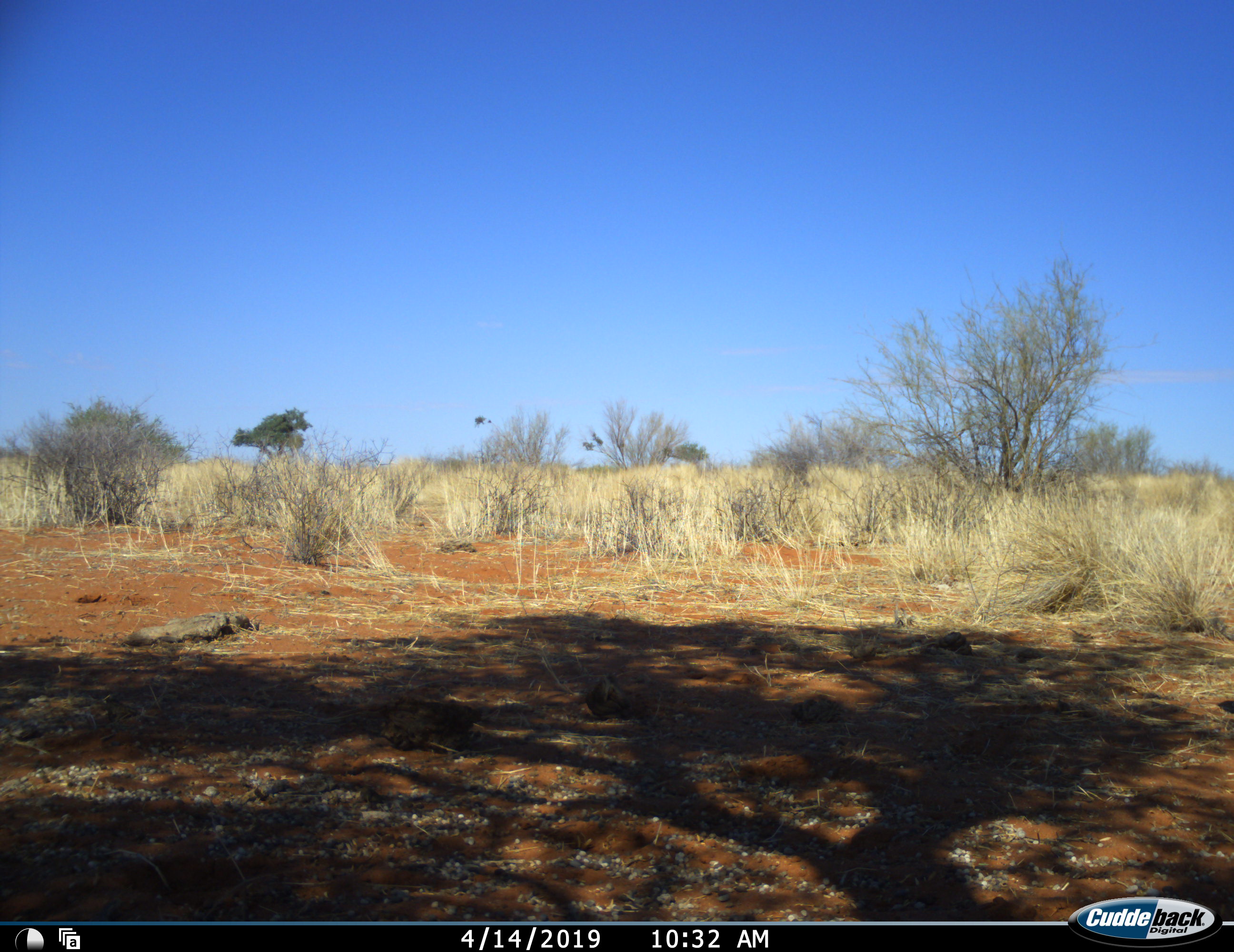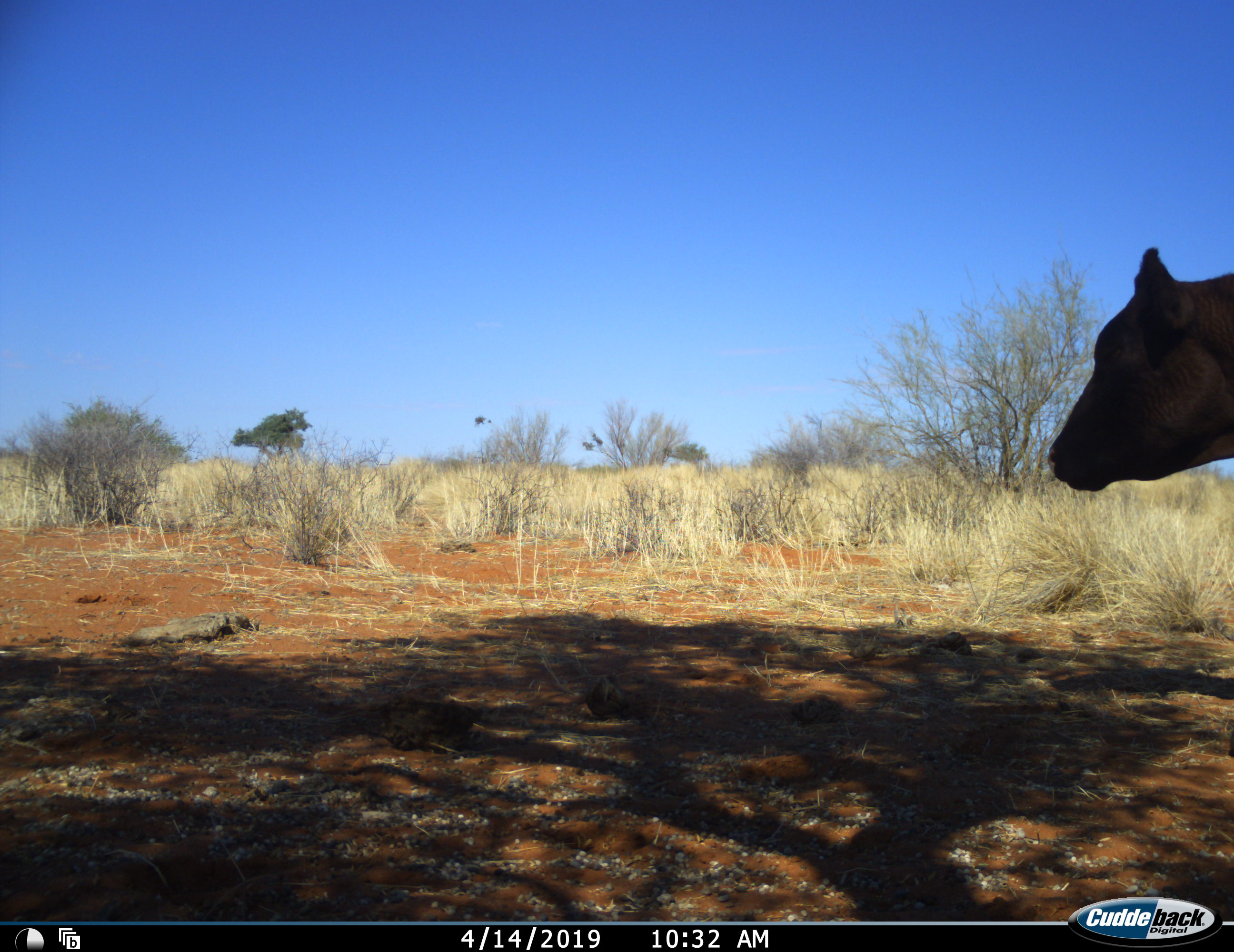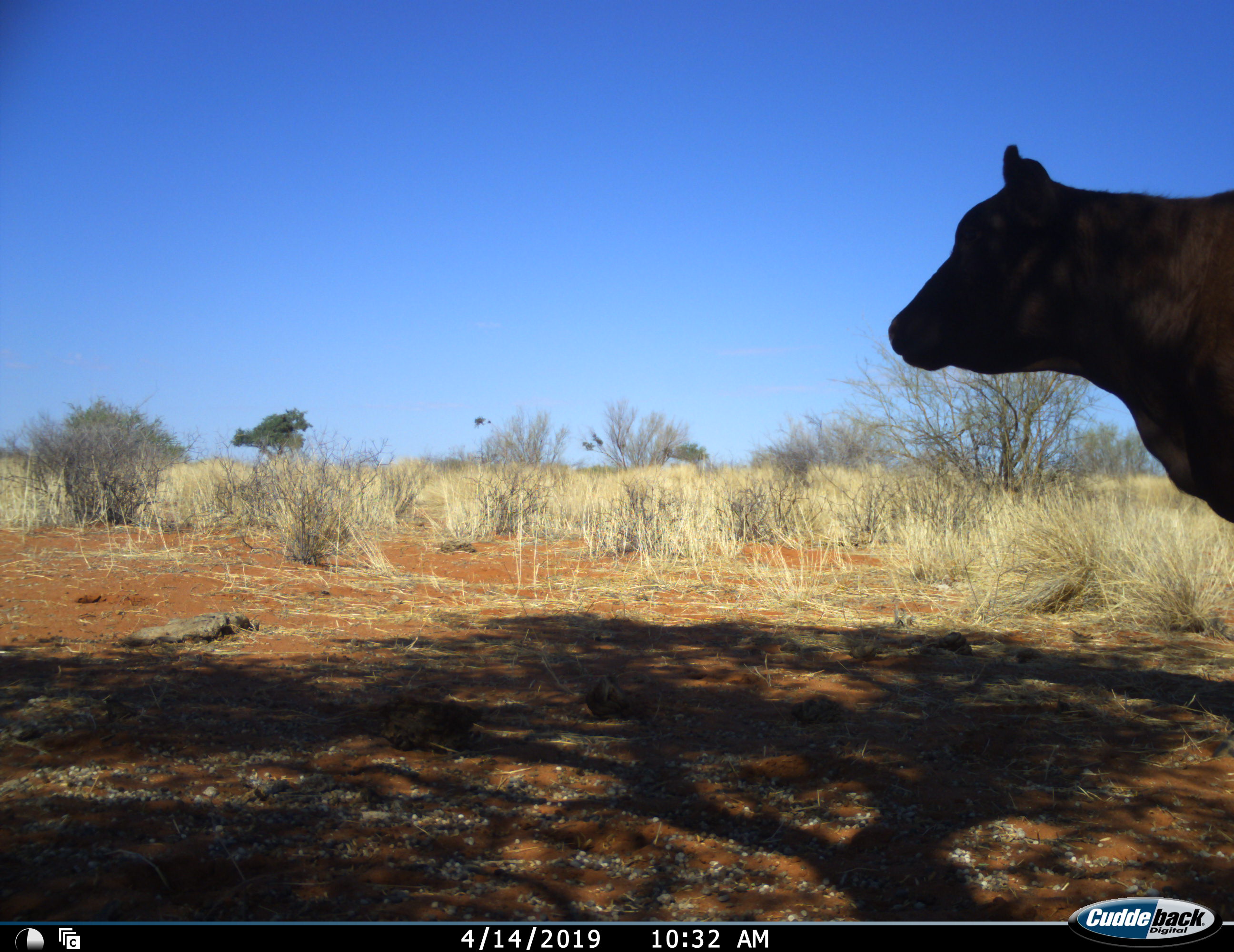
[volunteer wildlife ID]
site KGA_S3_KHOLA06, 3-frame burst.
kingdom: Animalia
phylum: Chordata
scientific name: Vertebrata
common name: domestic animal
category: domesticanimal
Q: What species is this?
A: Domesticanimal (domestic animal) (Vertebrata).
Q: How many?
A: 1.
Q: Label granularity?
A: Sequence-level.